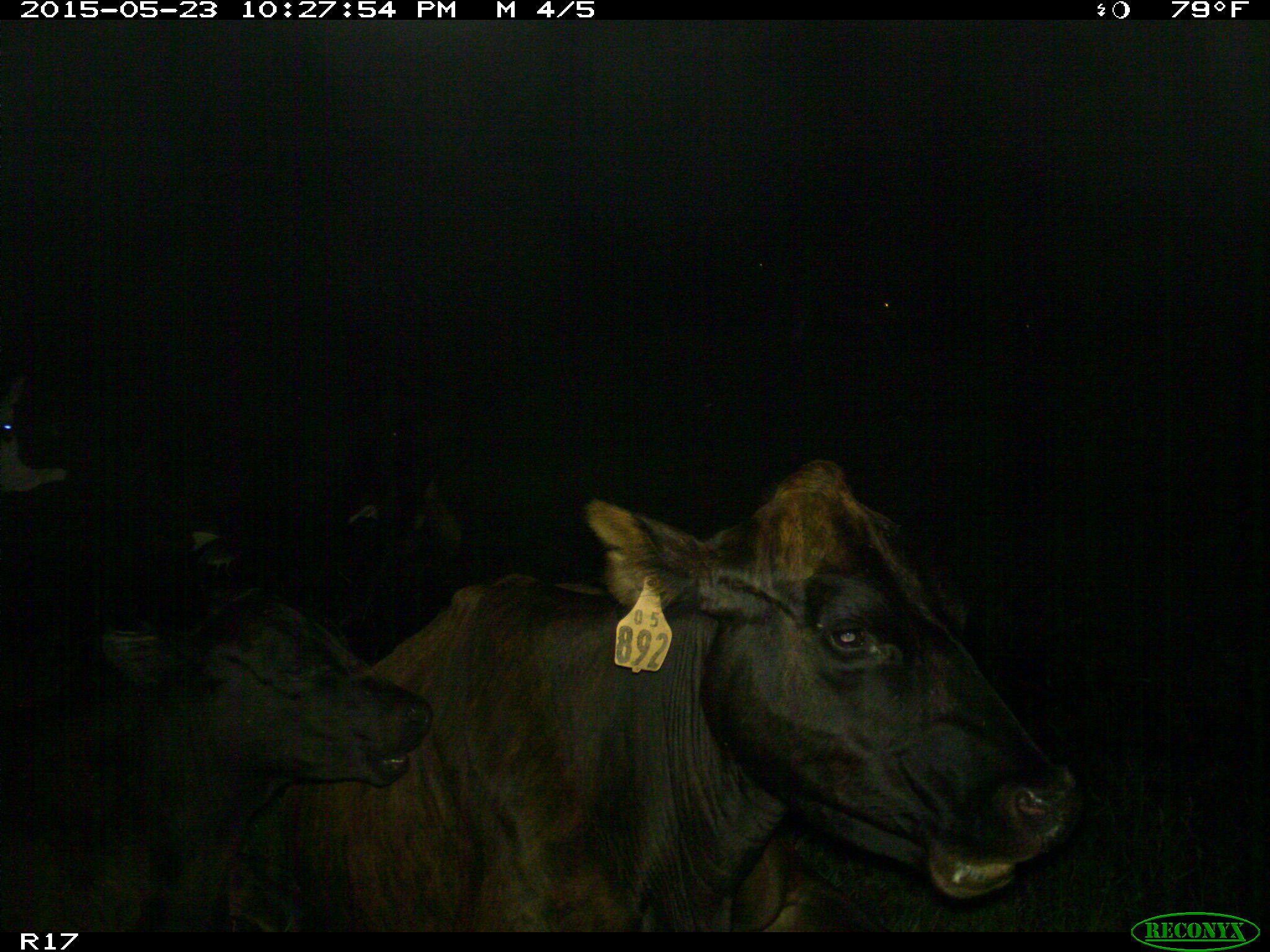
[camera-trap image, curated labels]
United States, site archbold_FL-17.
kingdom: Animalia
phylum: Chordata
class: Mammalia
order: Artiodactyla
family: Bovidae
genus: Bos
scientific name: Bos taurus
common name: domestic cow